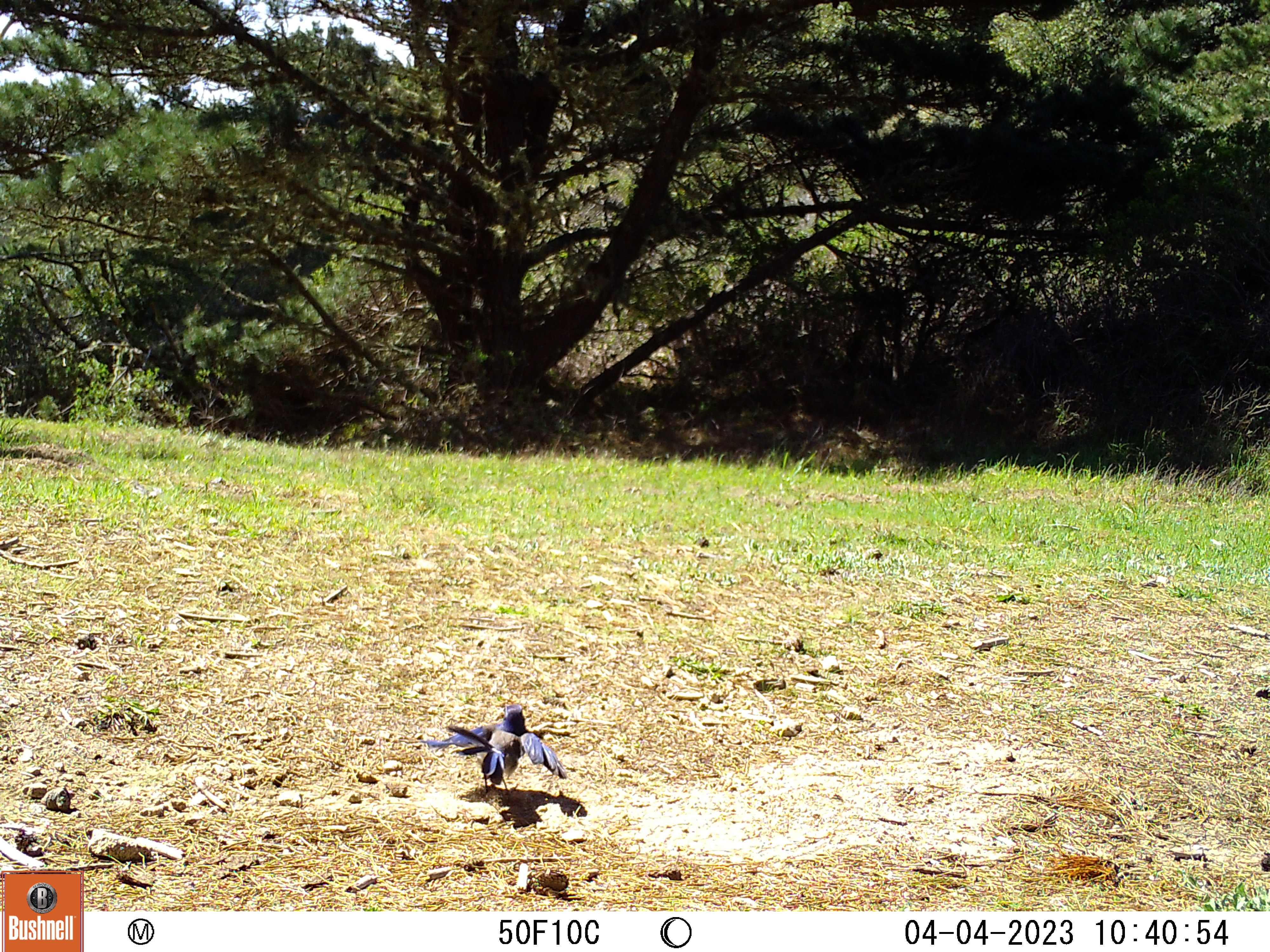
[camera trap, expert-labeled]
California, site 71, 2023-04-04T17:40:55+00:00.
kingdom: Animalia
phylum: Chordata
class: Aves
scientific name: Aves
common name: bird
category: unknown bird